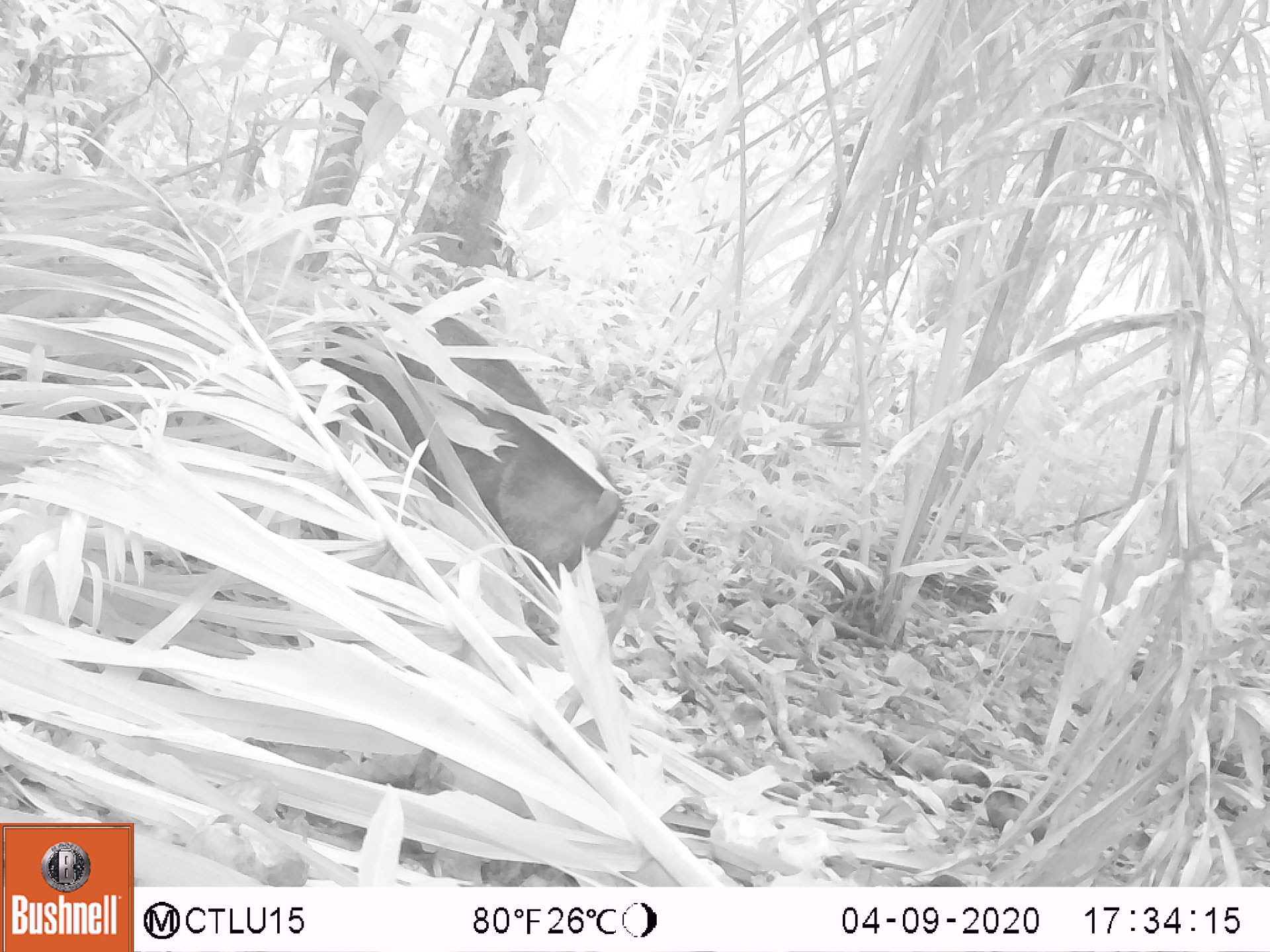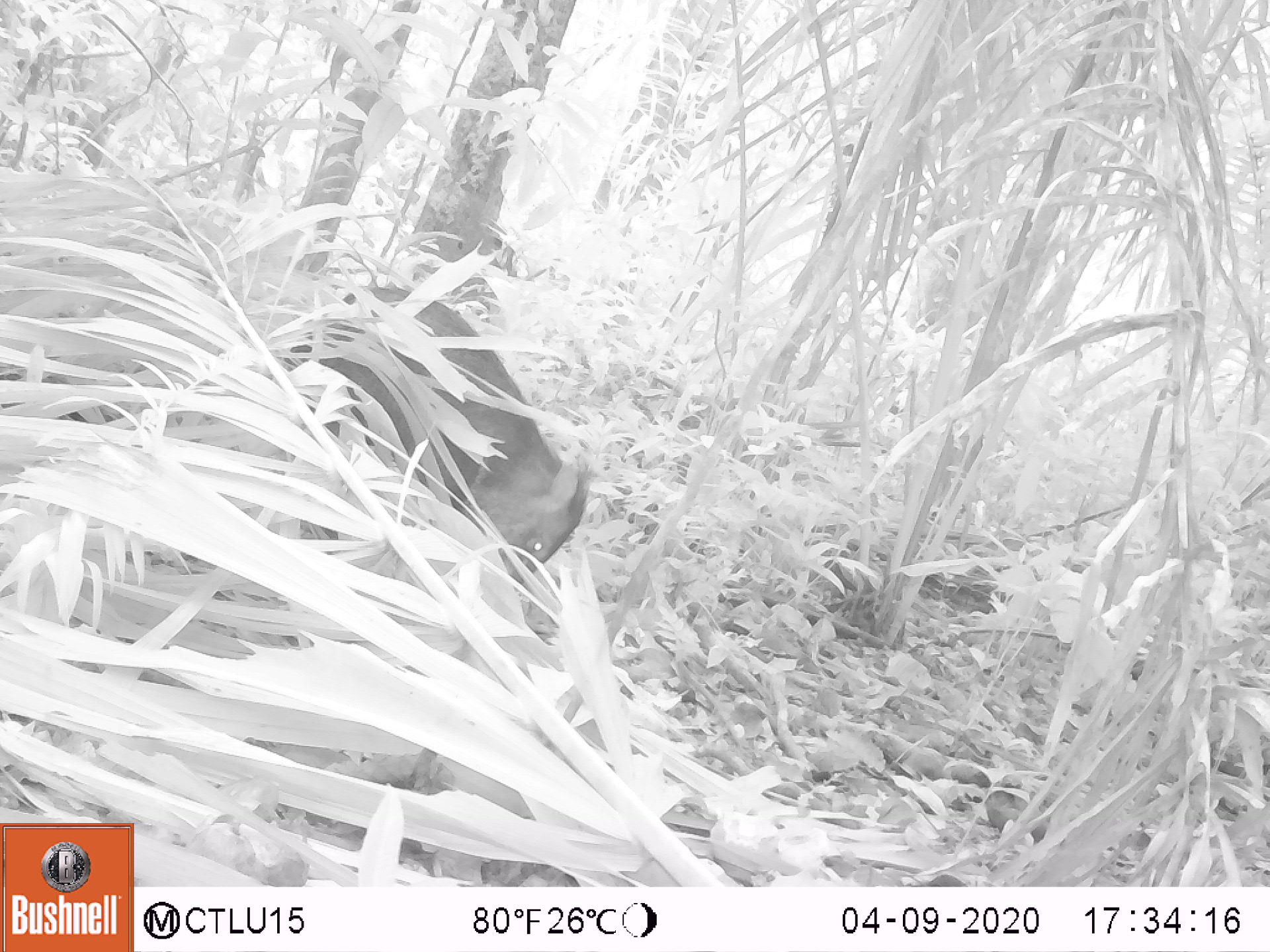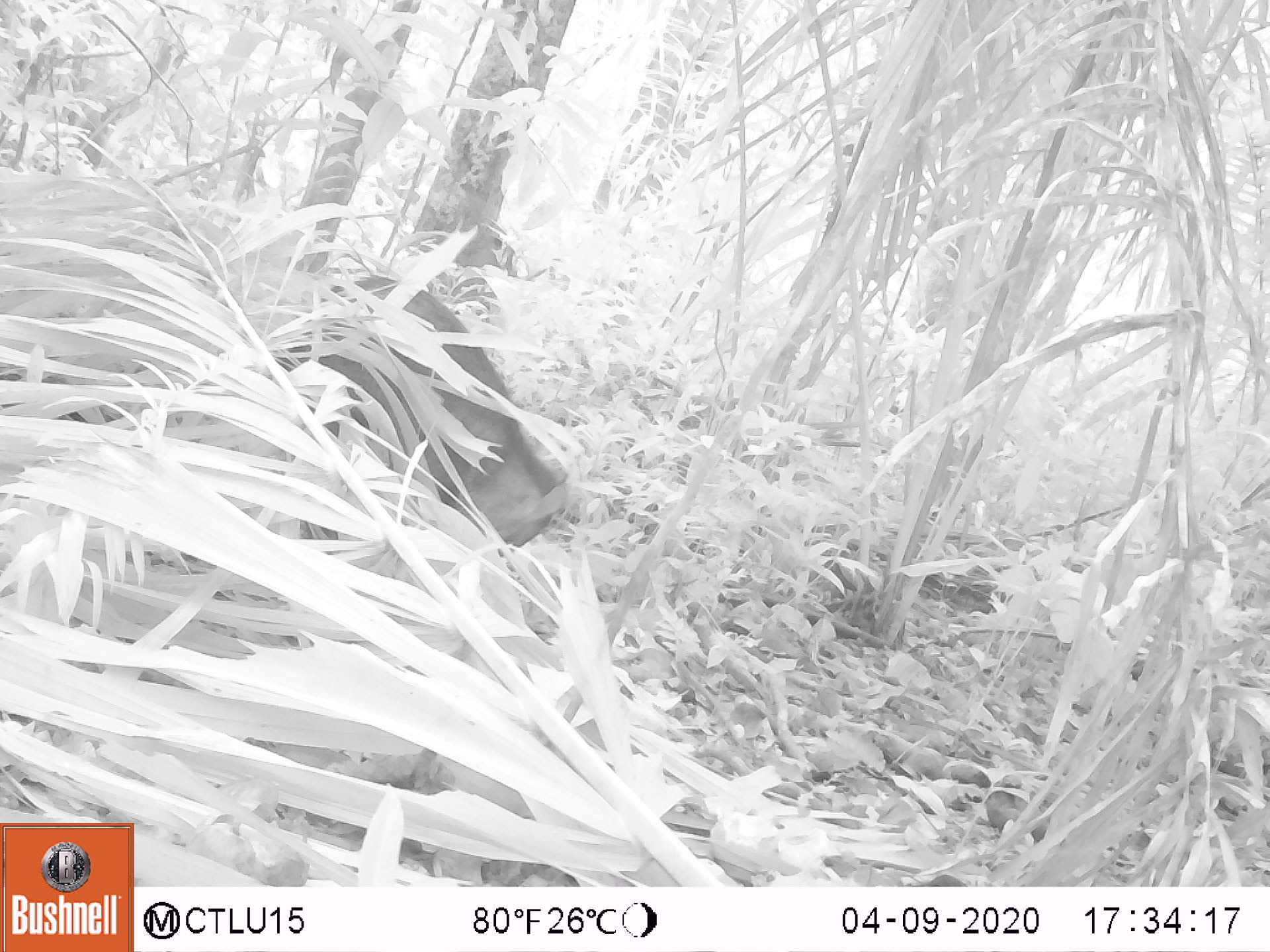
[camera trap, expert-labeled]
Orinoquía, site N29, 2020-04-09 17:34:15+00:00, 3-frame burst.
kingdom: Animalia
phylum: Chordata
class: Mammalia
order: Artiodactyla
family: Tayassuidae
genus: Pecari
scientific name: Pecari tajacu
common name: collared peccary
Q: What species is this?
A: Collared peccary (Pecari tajacu).